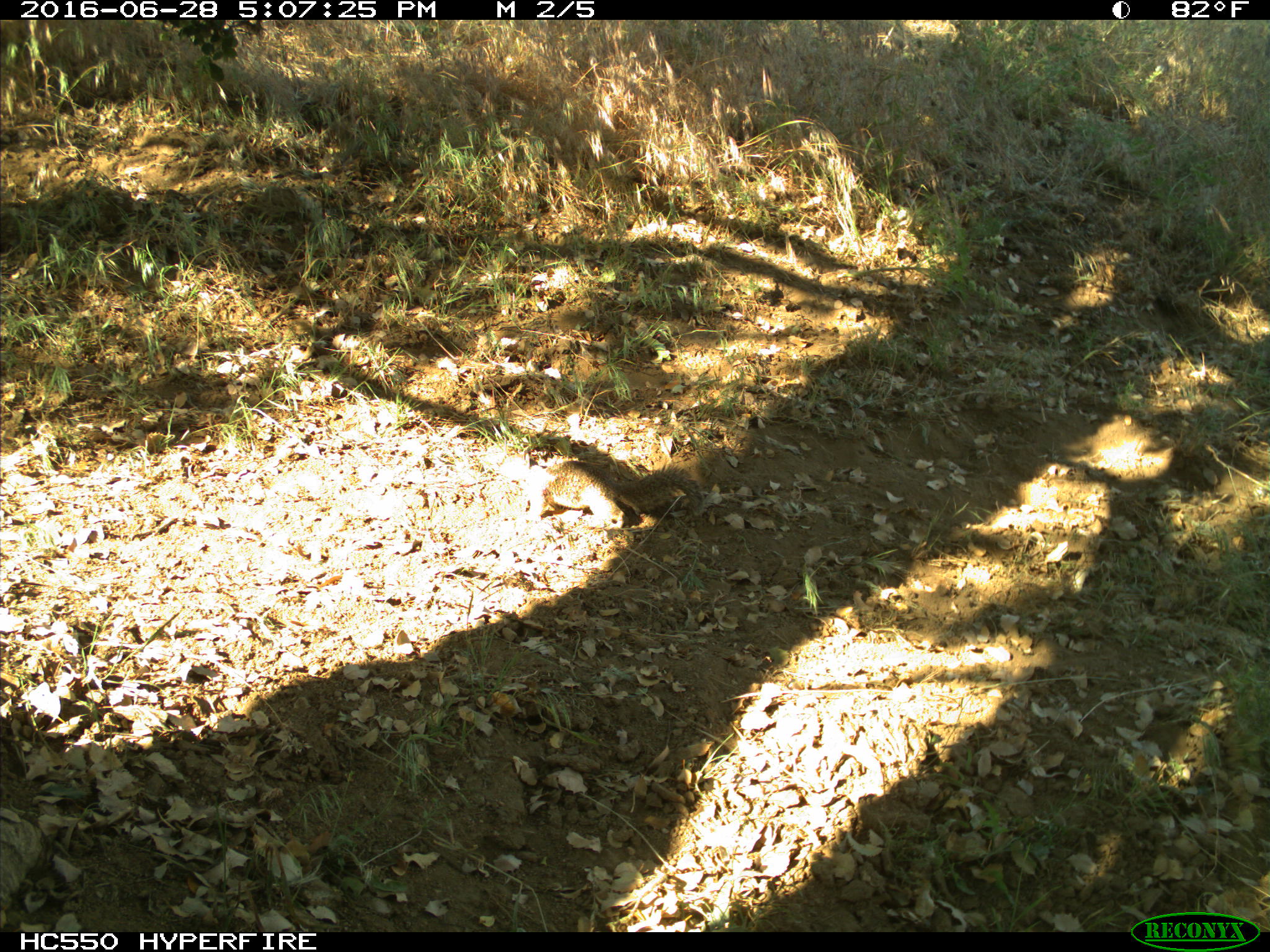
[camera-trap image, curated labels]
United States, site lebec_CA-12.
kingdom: Animalia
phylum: Chordata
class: Mammalia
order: Rodentia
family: Sciuridae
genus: Otospermophilus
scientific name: Otospermophilus beecheyi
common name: california ground squirrel